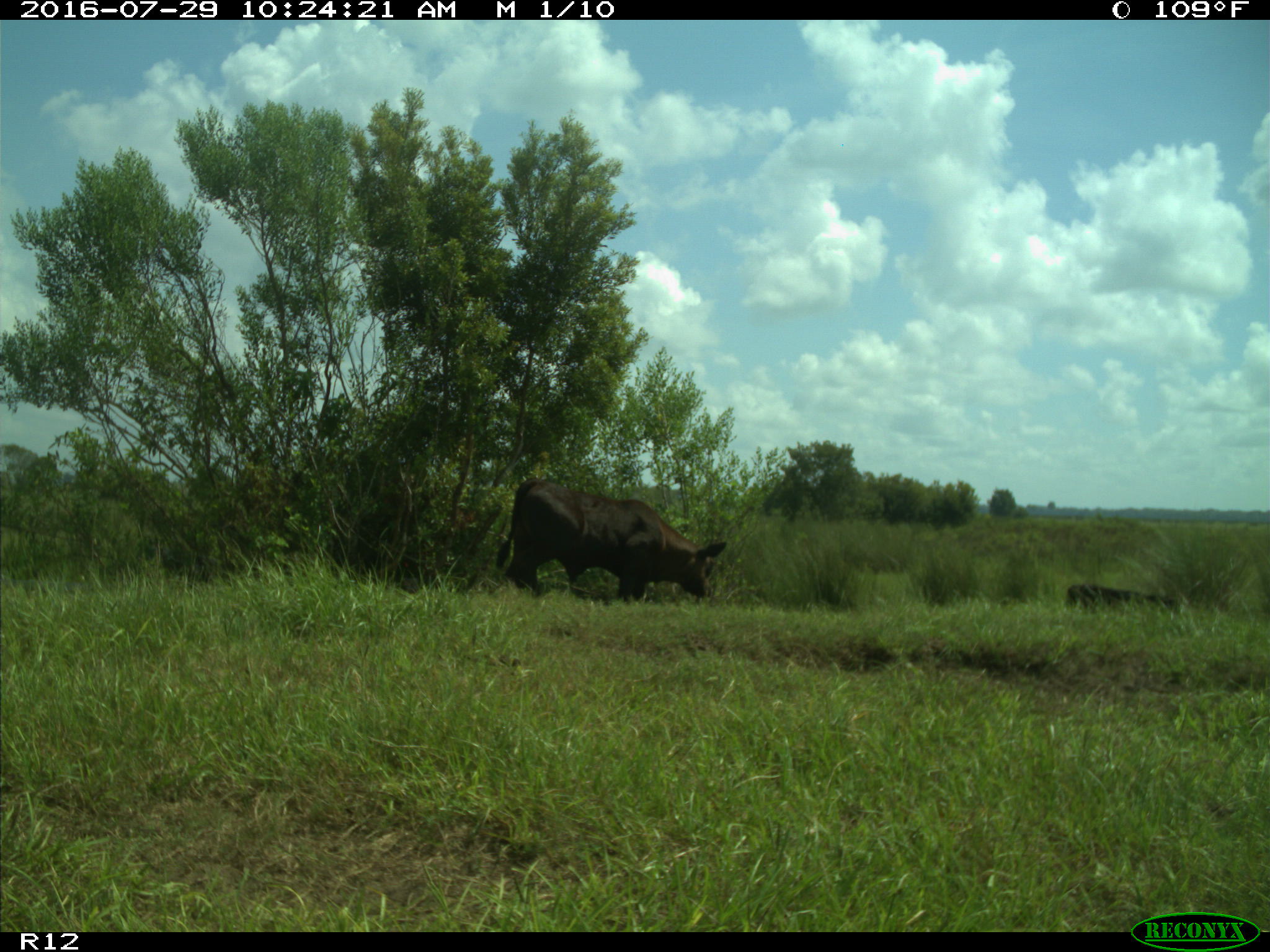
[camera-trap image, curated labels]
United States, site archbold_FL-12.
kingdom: Animalia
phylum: Chordata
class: Mammalia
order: Artiodactyla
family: Bovidae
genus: Bos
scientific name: Bos taurus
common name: domestic cow